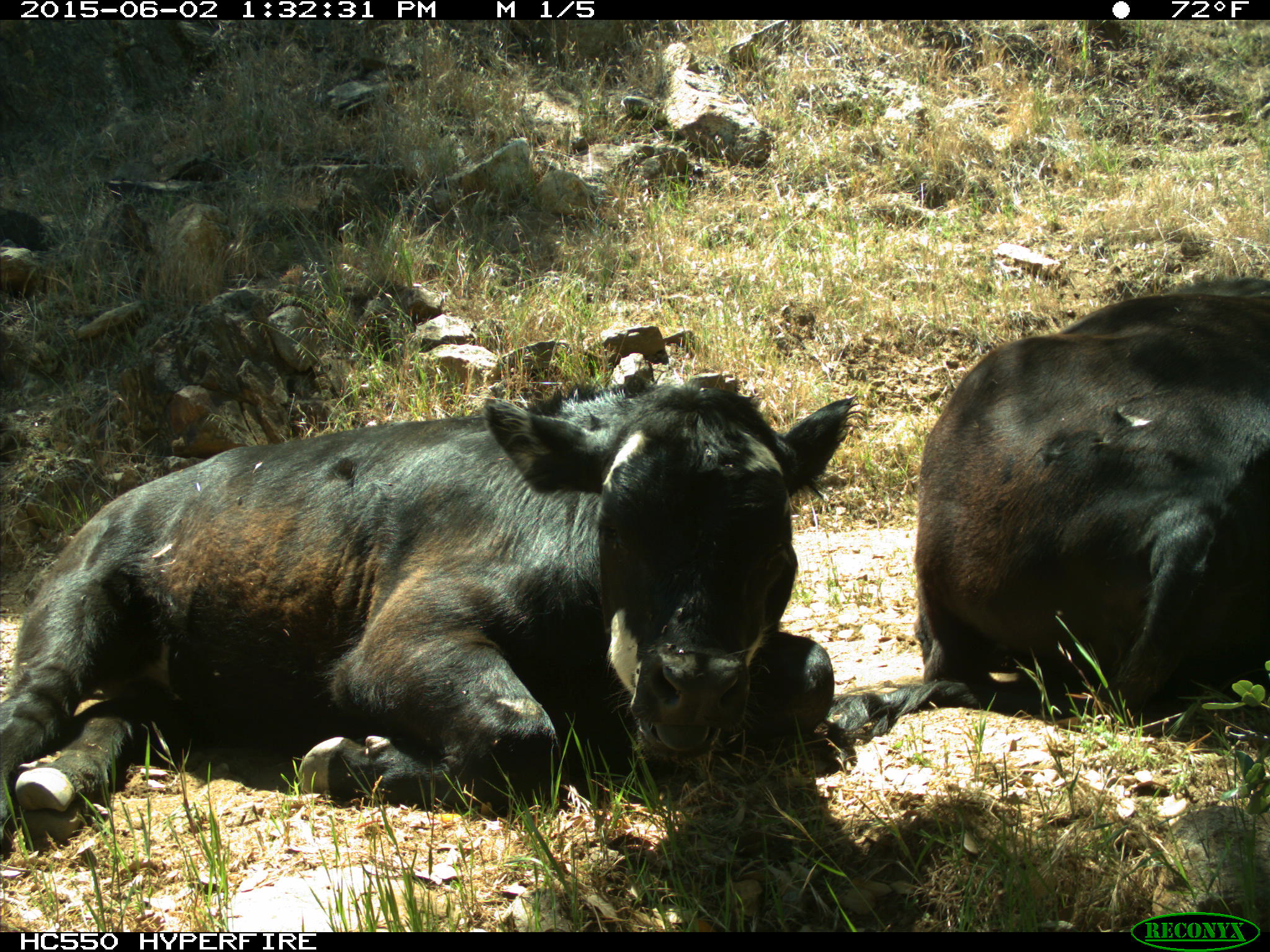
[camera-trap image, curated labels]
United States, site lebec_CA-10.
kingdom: Animalia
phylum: Chordata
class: Mammalia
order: Artiodactyla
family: Bovidae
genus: Bos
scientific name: Bos taurus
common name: domestic cow